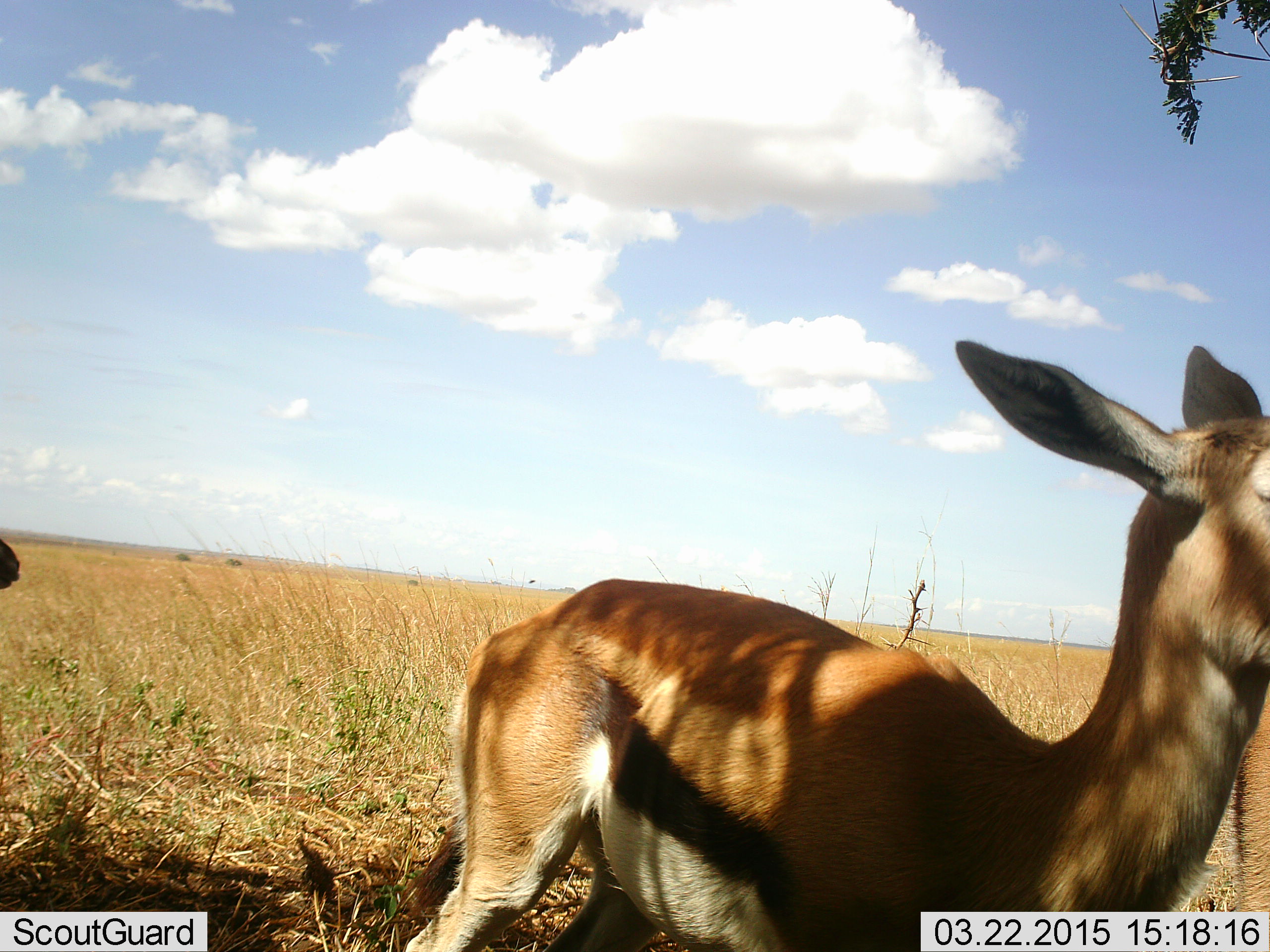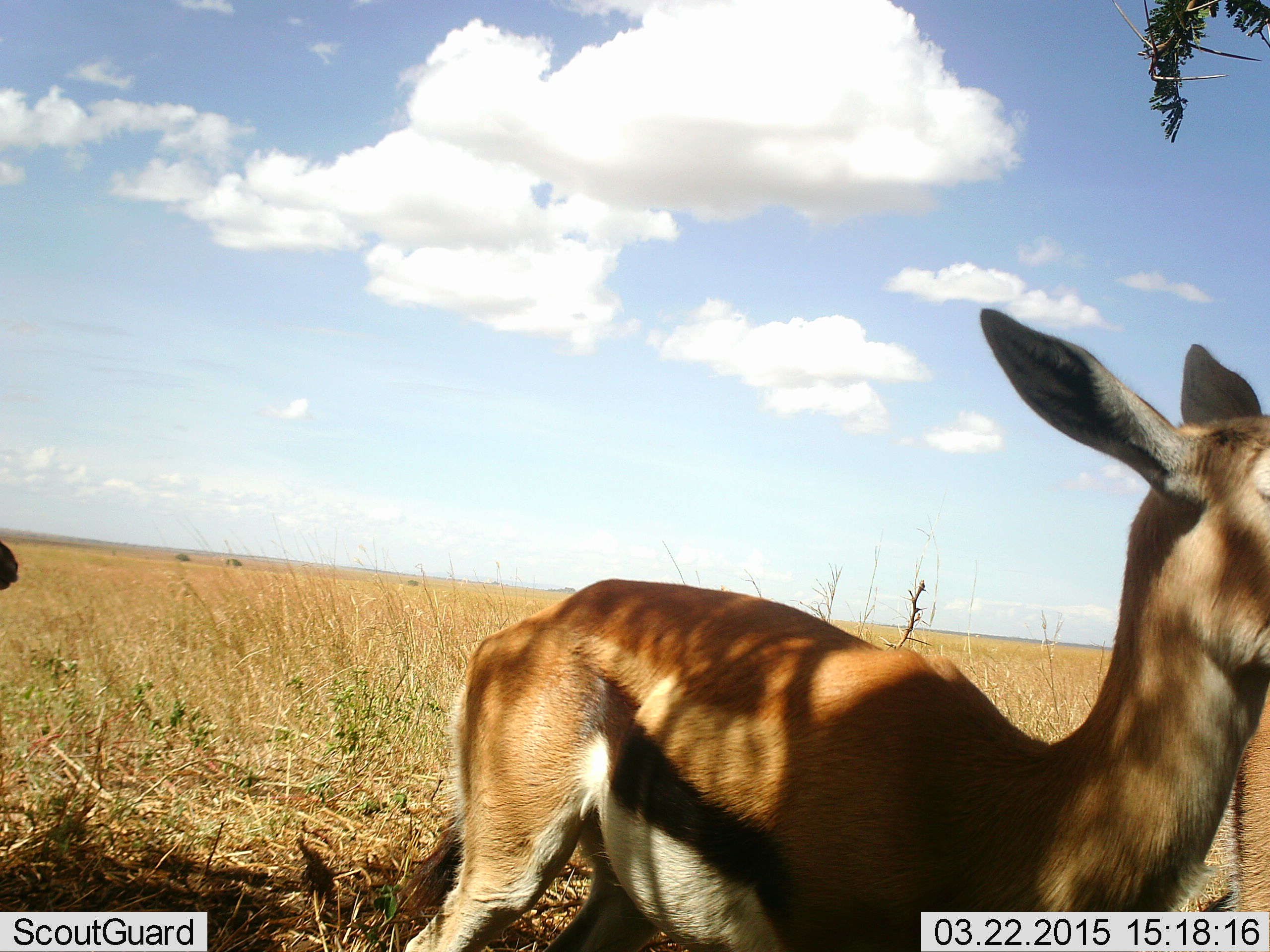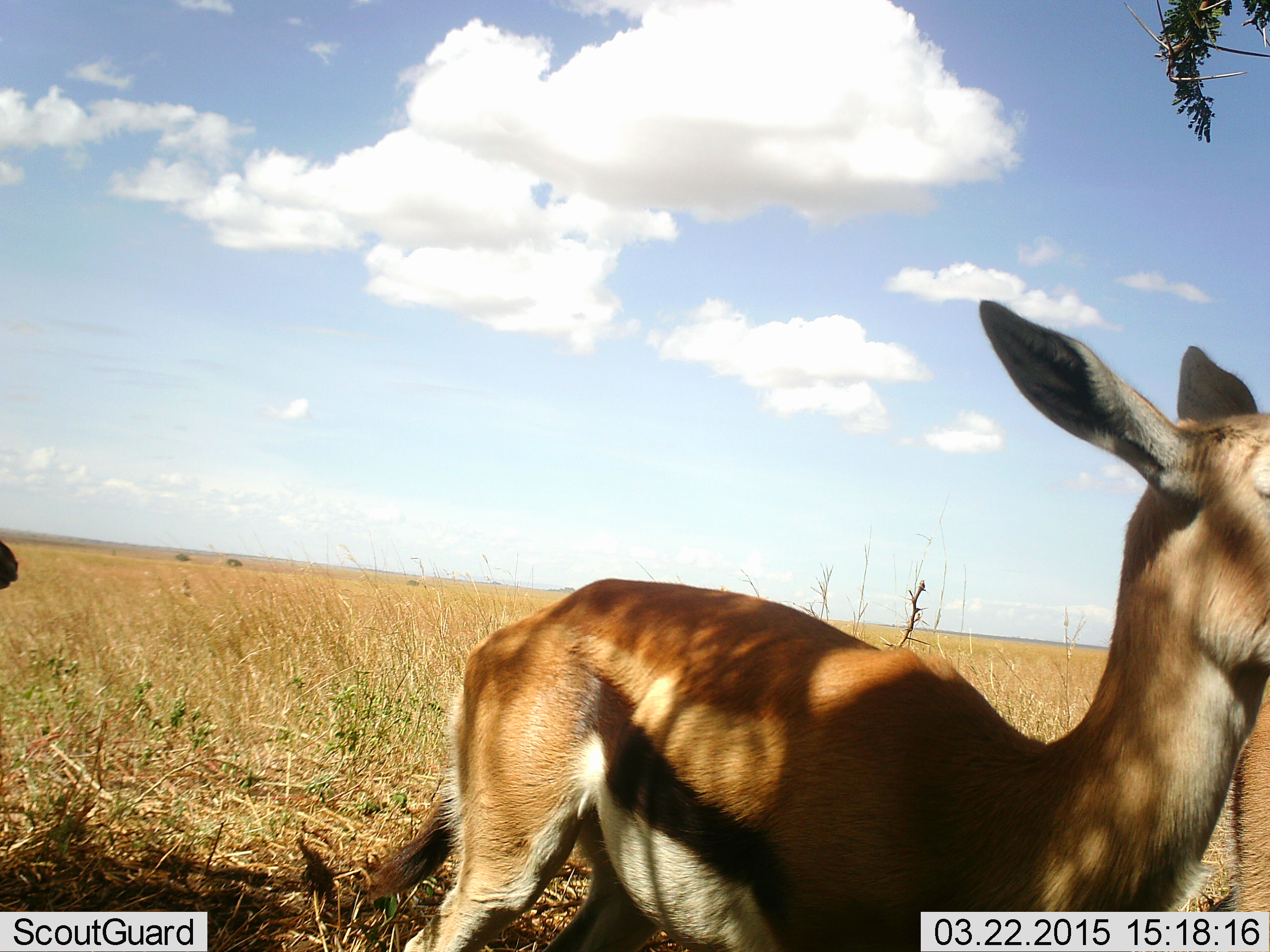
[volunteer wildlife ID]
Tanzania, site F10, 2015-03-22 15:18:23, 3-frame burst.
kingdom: Animalia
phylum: Chordata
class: Mammalia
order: Artiodactyla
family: Bovidae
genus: Eudorcas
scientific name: Eudorcas thomsonii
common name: thomson's gazelle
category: gazellethomsons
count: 1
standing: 100%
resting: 0%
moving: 0%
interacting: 0%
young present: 0%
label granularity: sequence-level